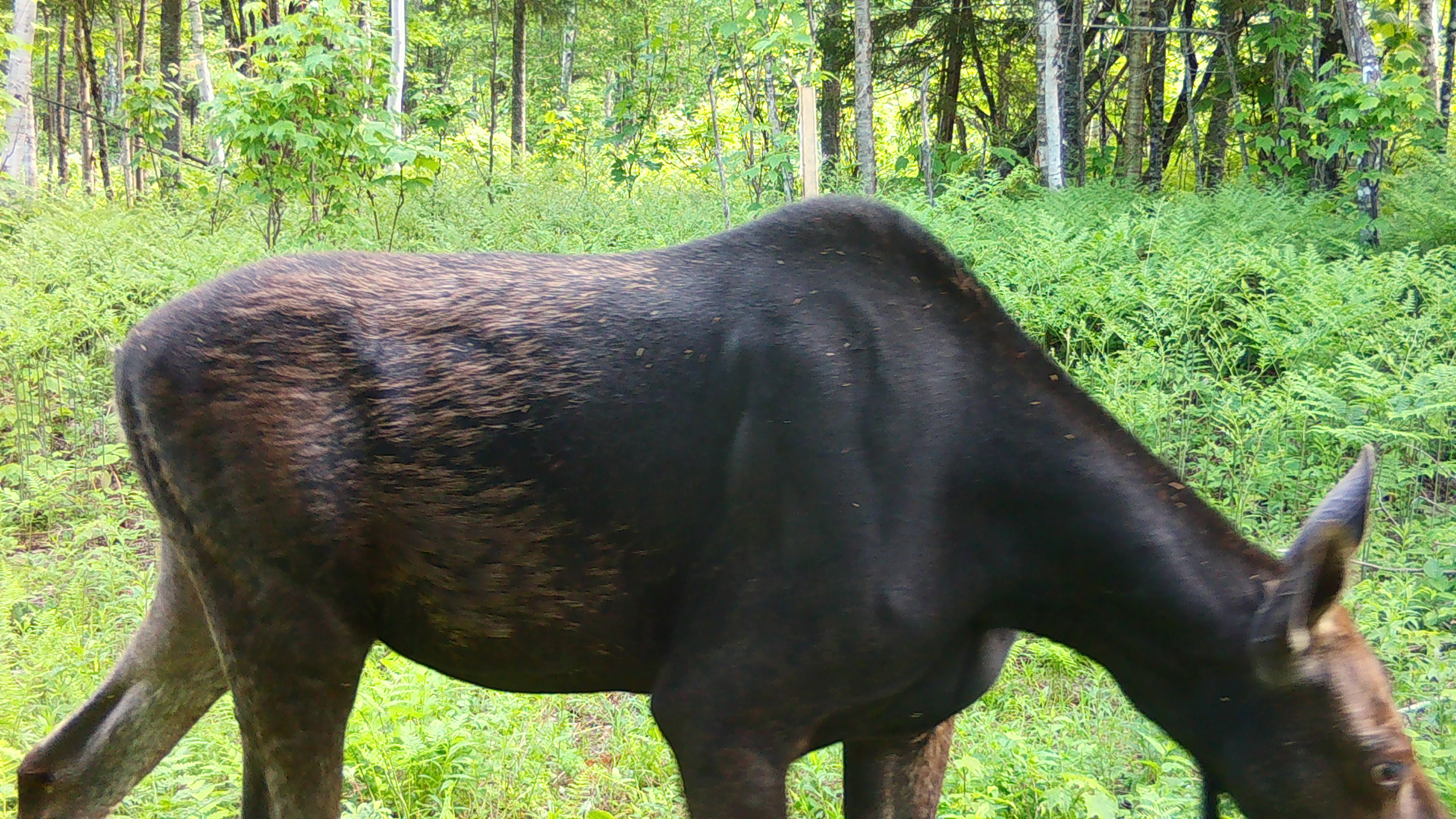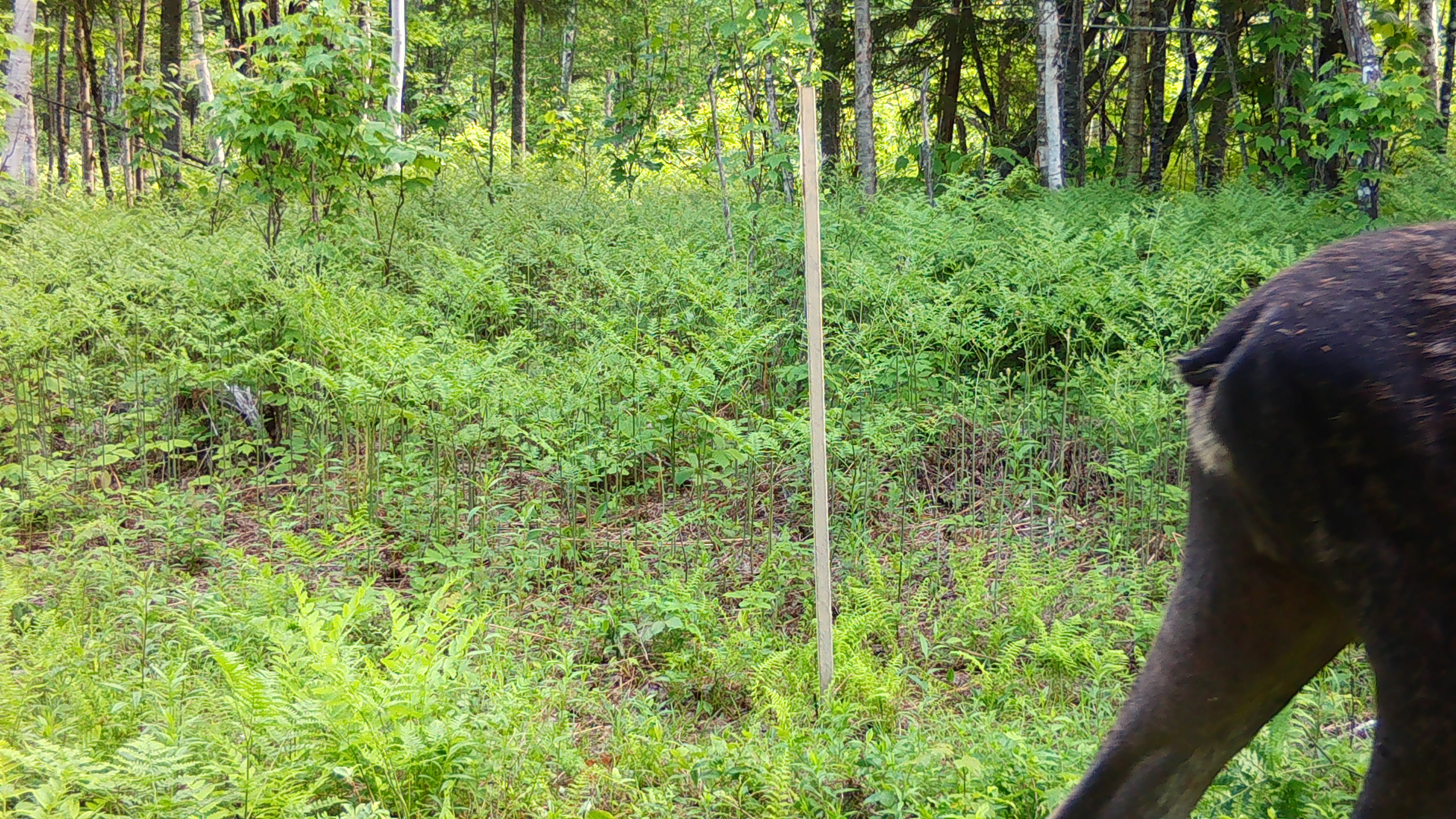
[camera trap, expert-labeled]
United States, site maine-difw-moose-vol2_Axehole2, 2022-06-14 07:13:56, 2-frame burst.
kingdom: Animalia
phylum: Chordata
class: Mammalia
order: Artiodactyla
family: Cervidae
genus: Alces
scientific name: Alces alces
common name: moose